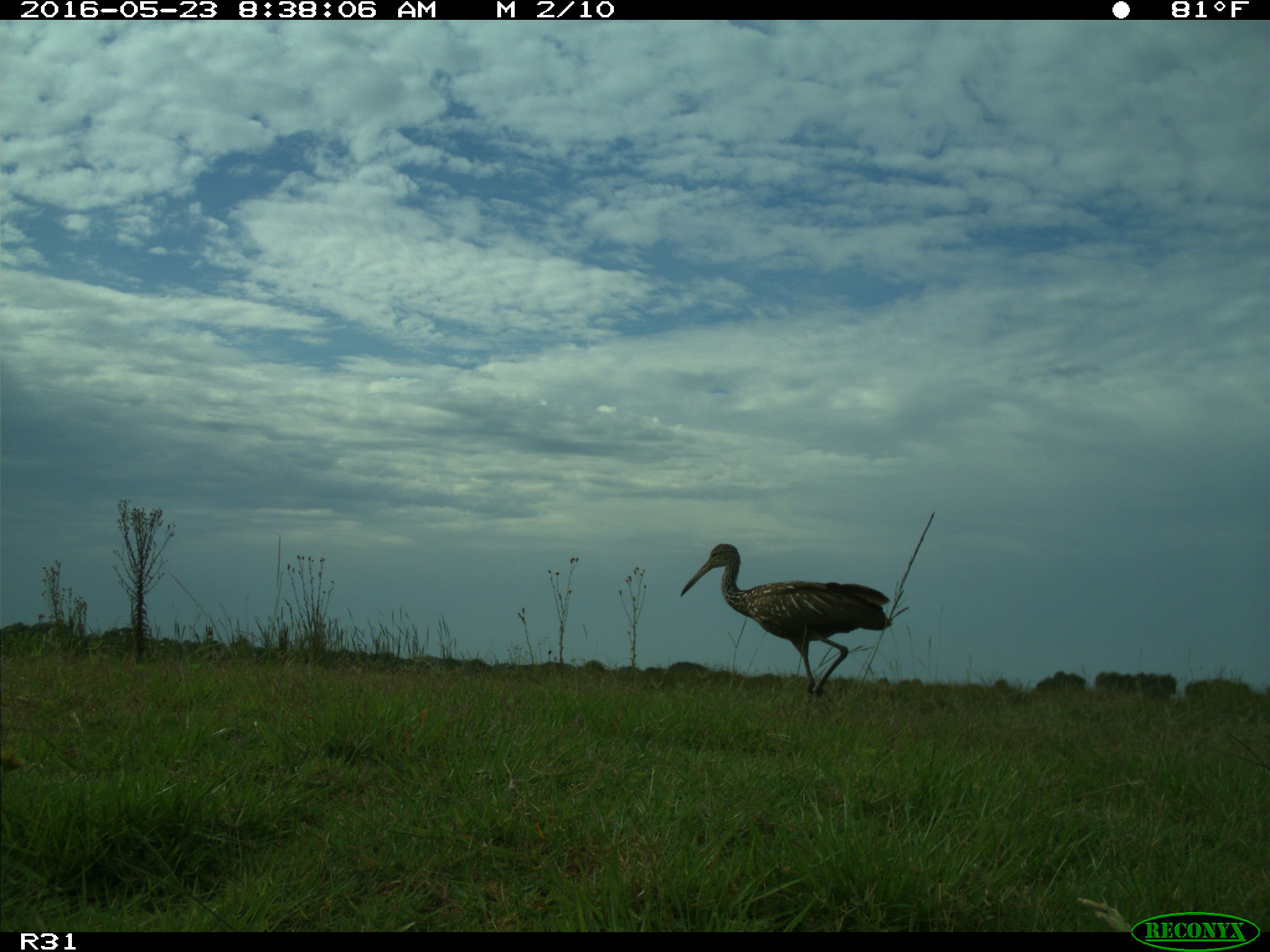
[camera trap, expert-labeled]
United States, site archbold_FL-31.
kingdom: Animalia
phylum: Chordata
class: Aves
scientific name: Aves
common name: birds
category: unidentified bird